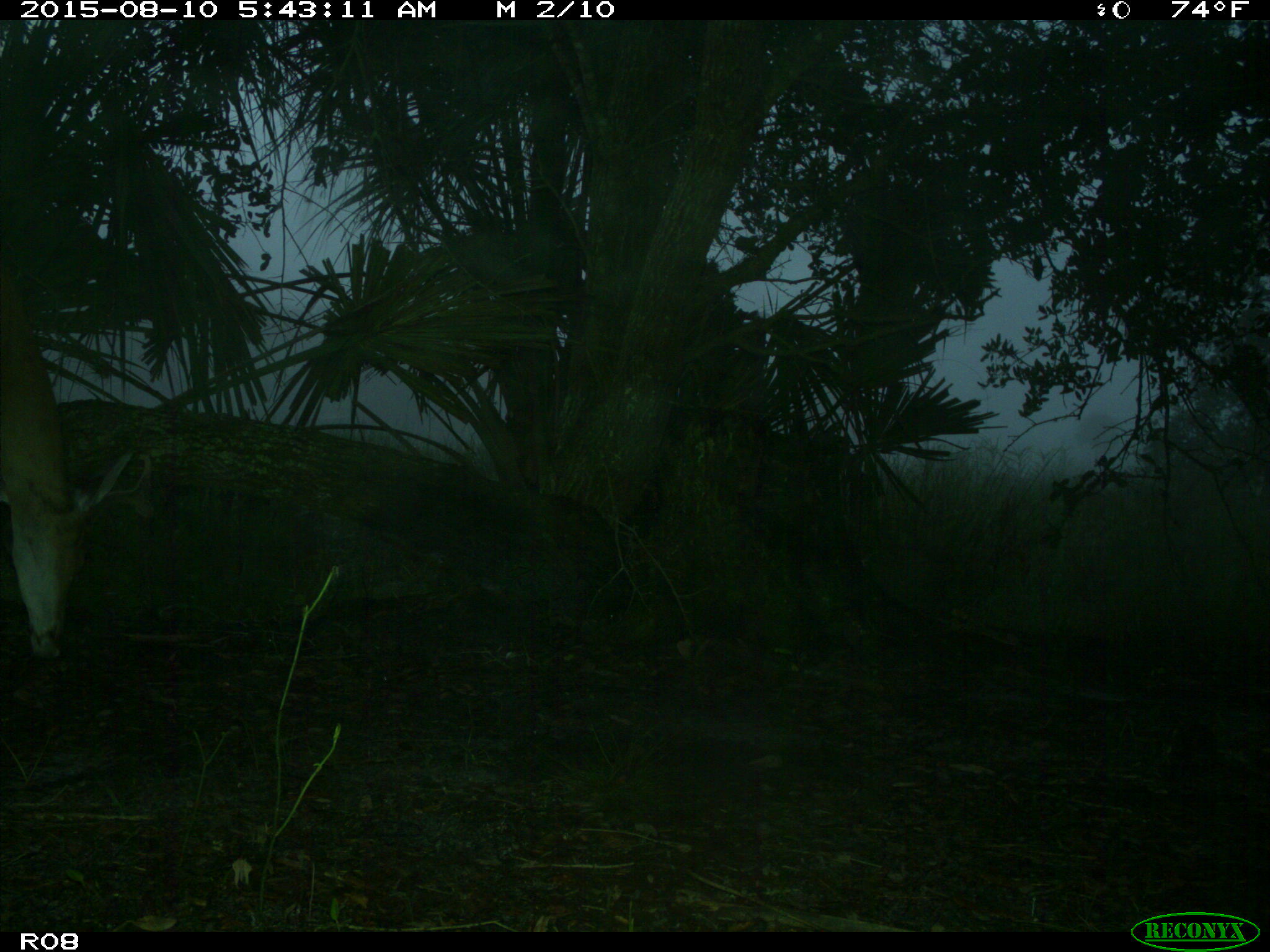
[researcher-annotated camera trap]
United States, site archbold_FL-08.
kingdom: Animalia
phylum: Chordata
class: Mammalia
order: Artiodactyla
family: Cervidae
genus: Odocoileus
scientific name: Odocoileus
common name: deer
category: unidentified deer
Unidentified deer (deer) (Odocoileus).